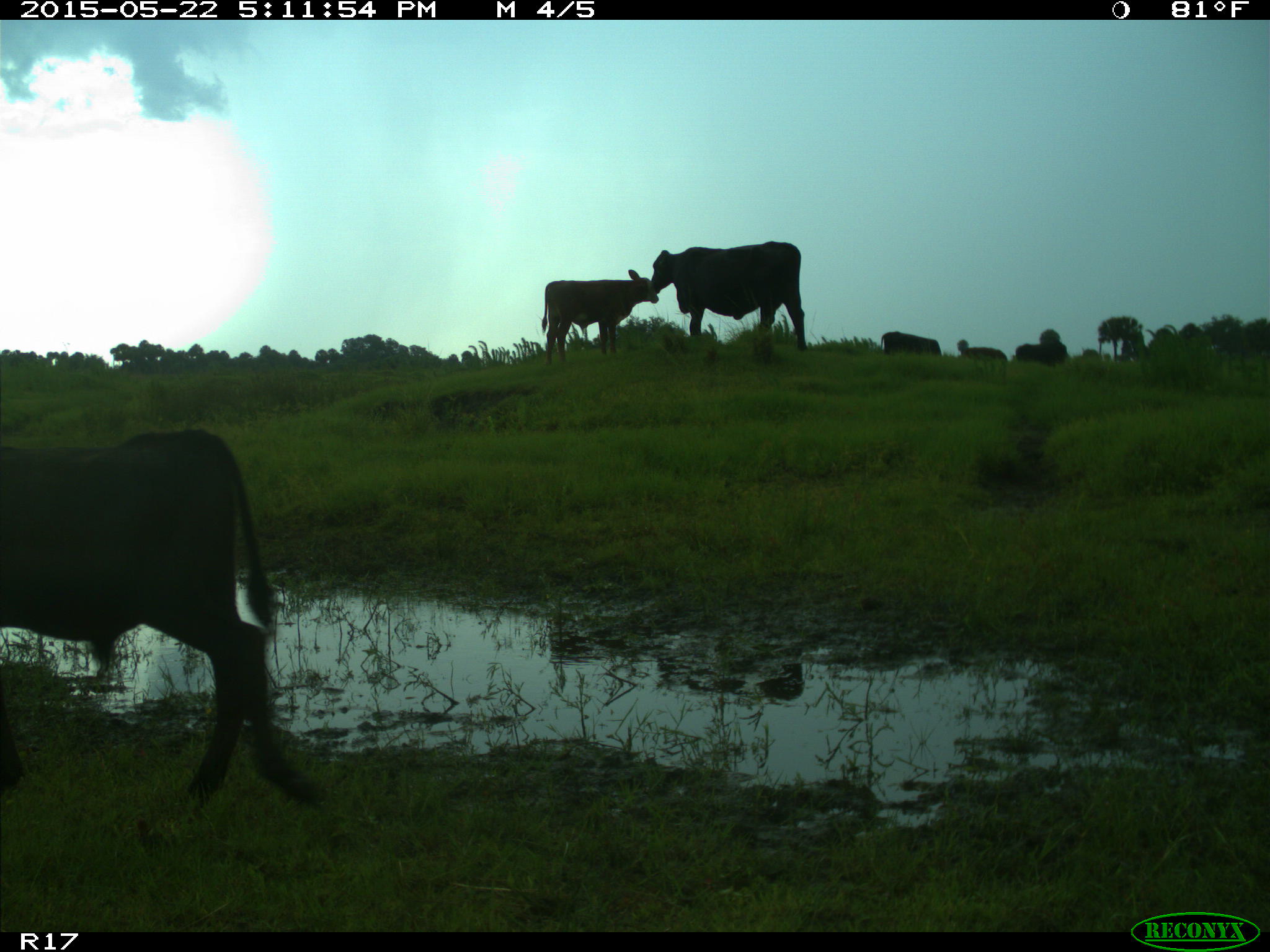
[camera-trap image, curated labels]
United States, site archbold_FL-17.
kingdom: Animalia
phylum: Chordata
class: Mammalia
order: Artiodactyla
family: Bovidae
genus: Bos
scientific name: Bos taurus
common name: domestic cow